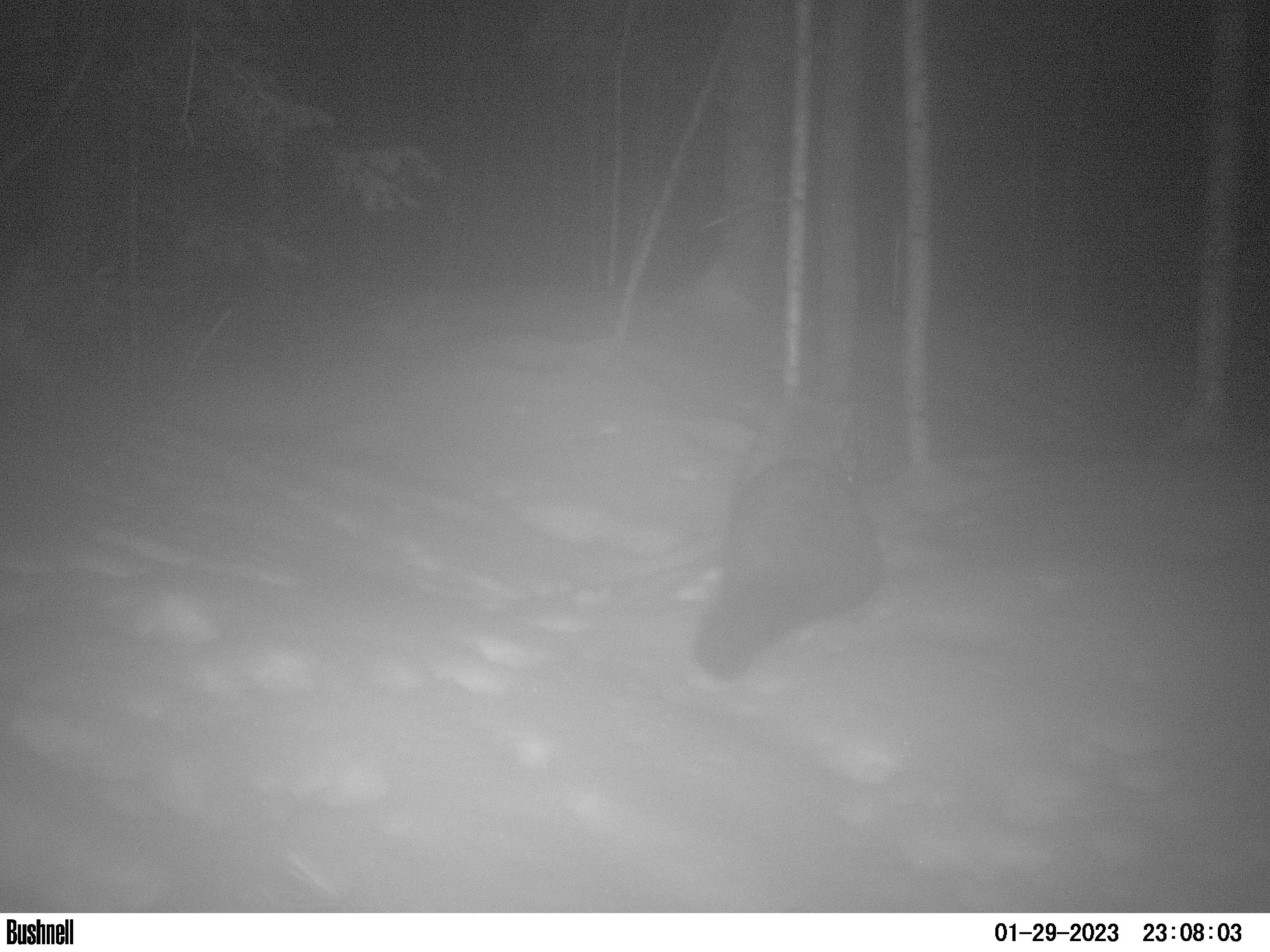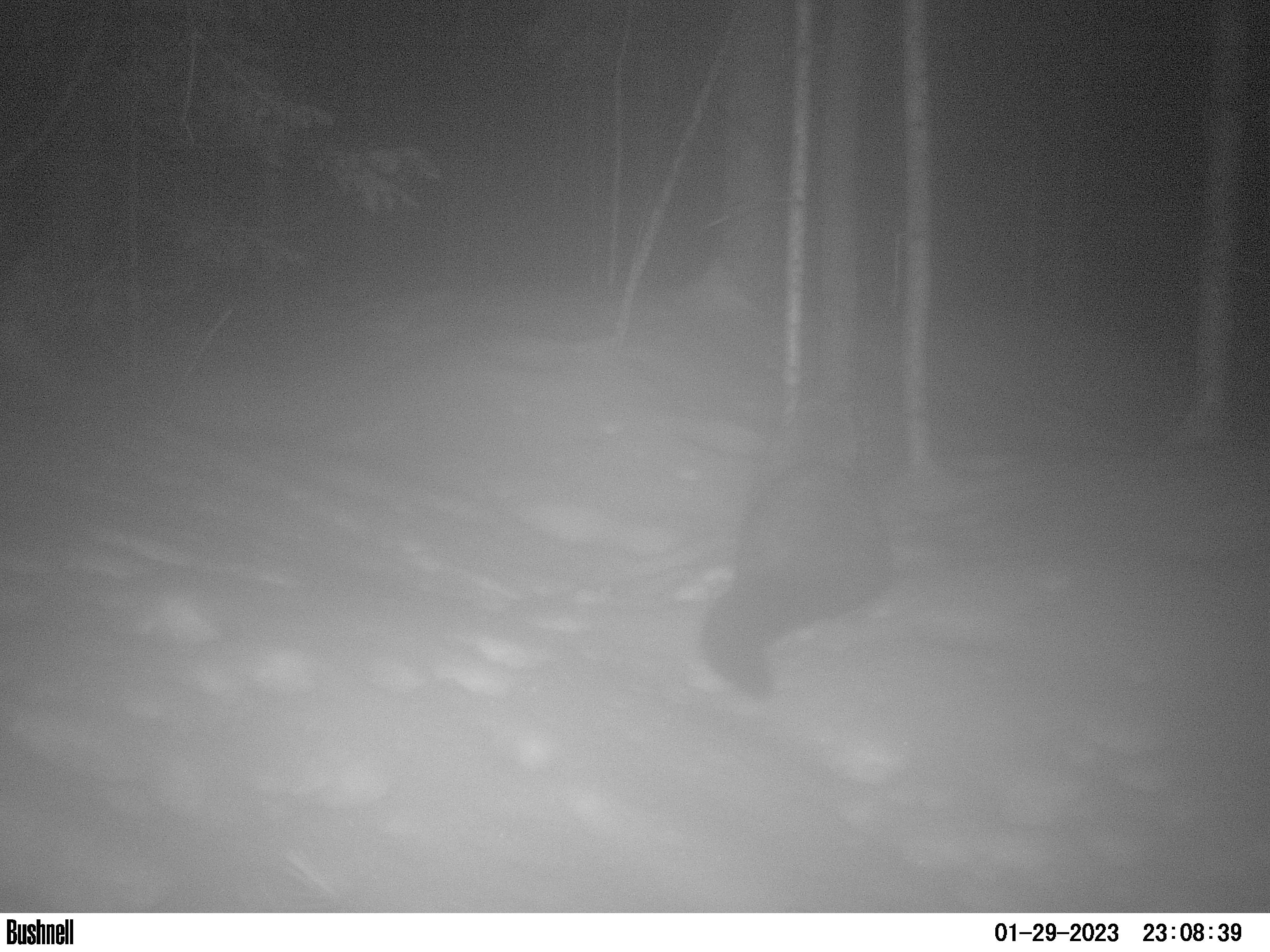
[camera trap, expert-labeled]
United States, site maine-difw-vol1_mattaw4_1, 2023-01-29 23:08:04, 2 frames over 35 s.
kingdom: Animalia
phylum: Chordata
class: Mammalia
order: Carnivora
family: Mustelidae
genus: Pekania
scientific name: Pekania pennanti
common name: fisher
Fisher (Pekania pennanti).